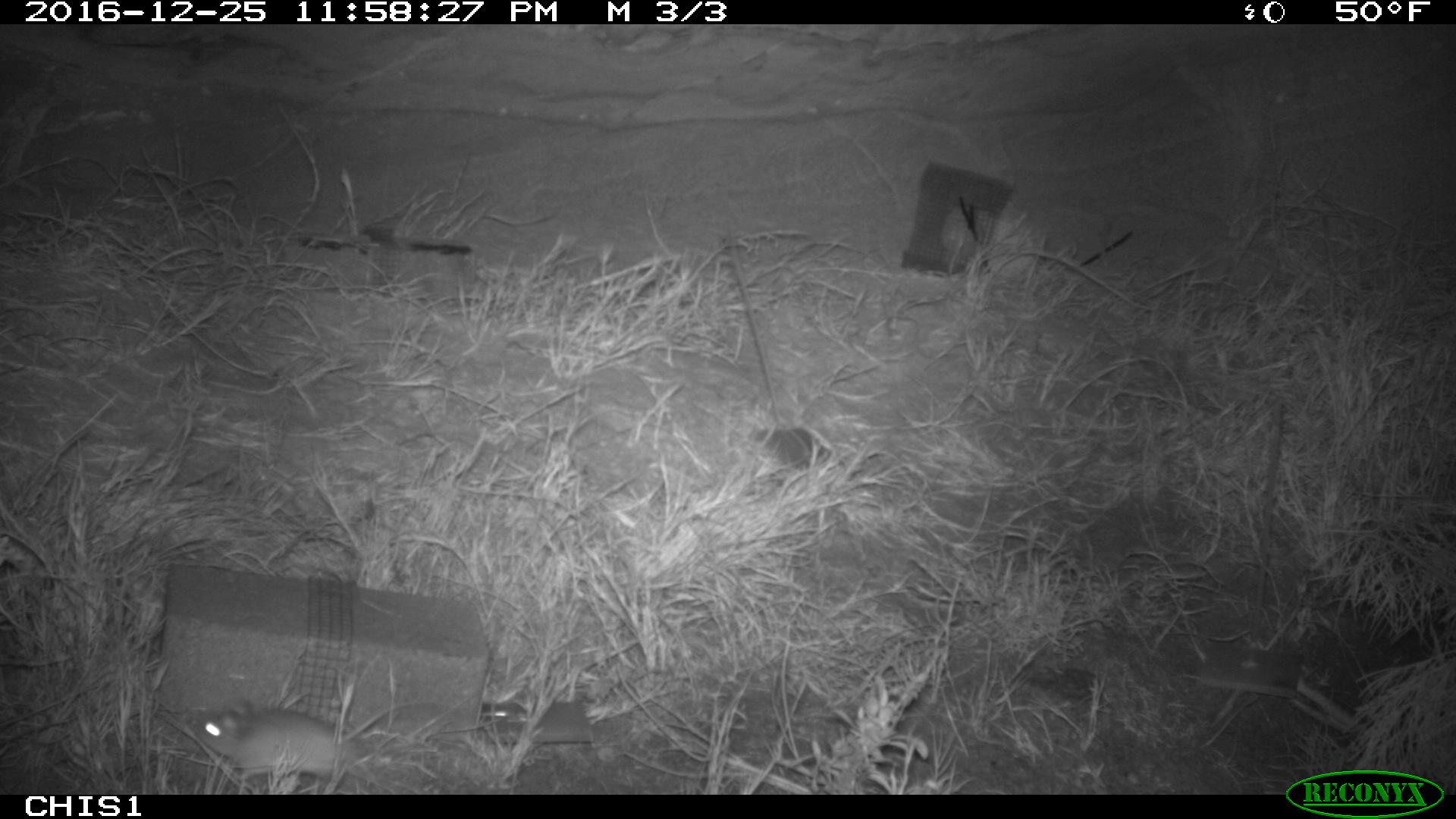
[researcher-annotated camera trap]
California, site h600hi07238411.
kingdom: Animalia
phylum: Chordata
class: Mammalia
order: Rodentia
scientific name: Rodentia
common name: rodent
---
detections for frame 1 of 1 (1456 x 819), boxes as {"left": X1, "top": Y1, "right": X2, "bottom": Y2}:
rodent: {"left": 195, "top": 699, "right": 439, "bottom": 780}